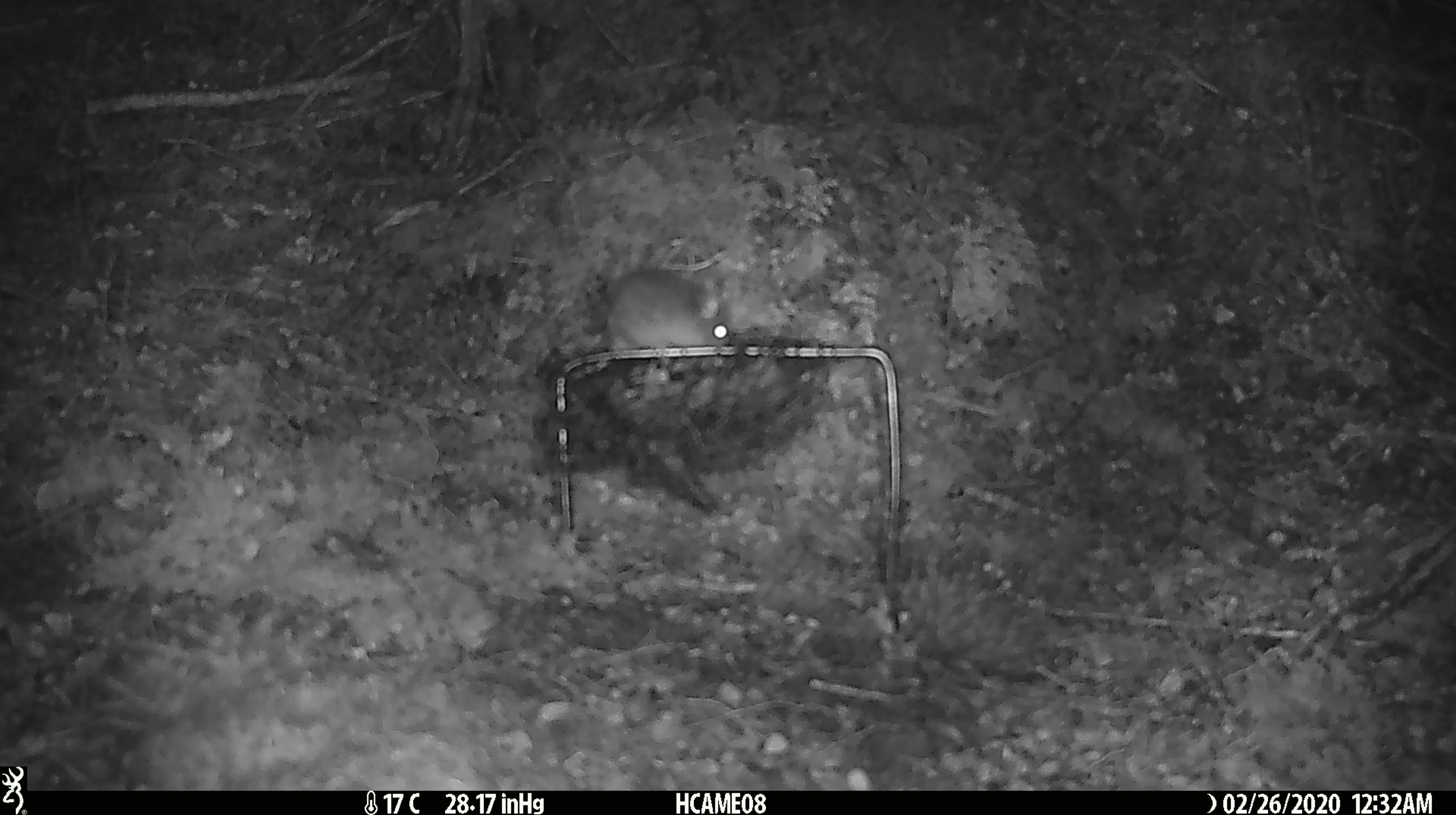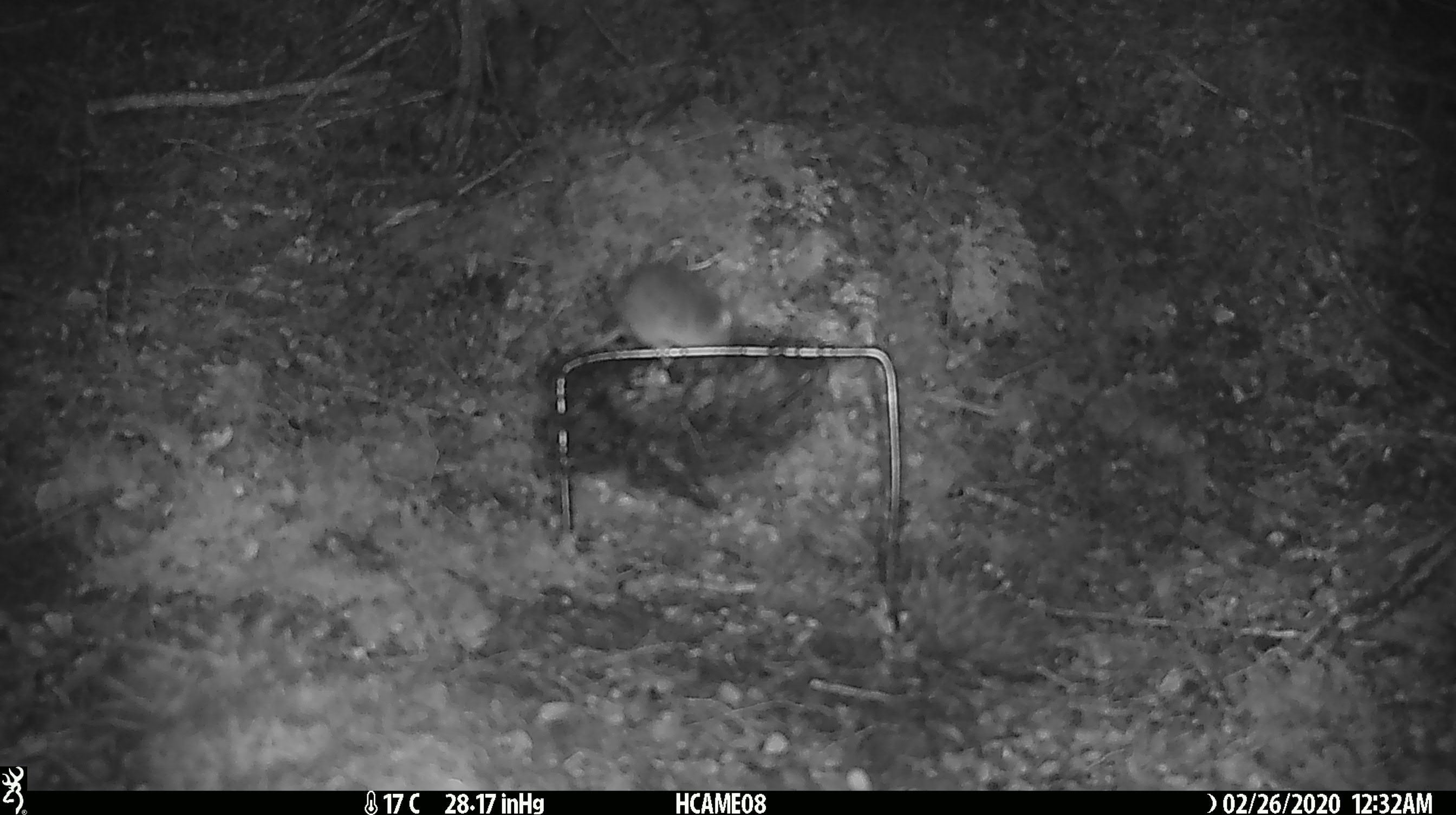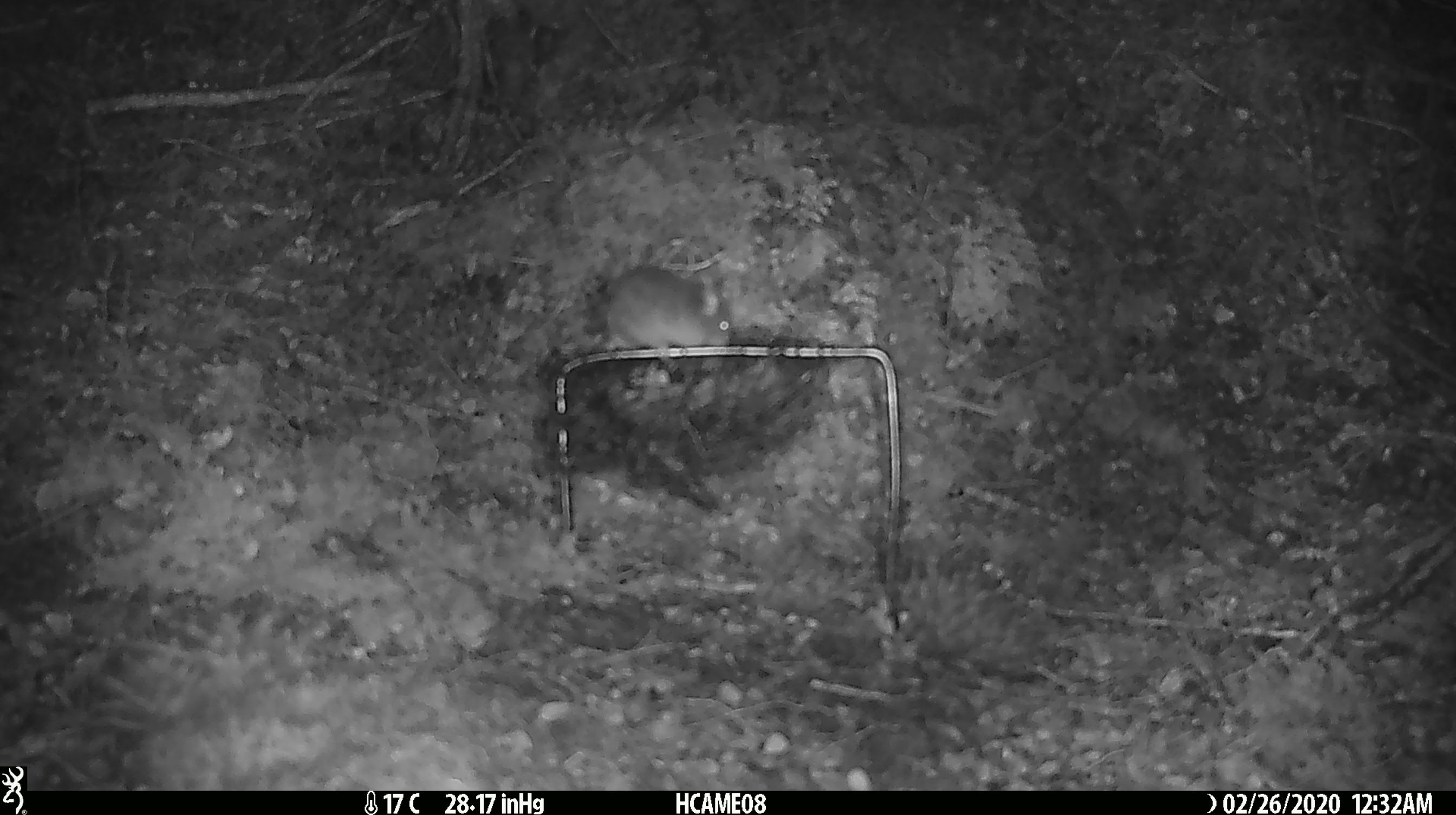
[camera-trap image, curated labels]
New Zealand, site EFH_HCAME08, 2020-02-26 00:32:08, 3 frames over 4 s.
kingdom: Animalia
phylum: Chordata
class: Mammalia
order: Rodentia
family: Muridae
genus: Mus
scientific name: Mus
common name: mouse